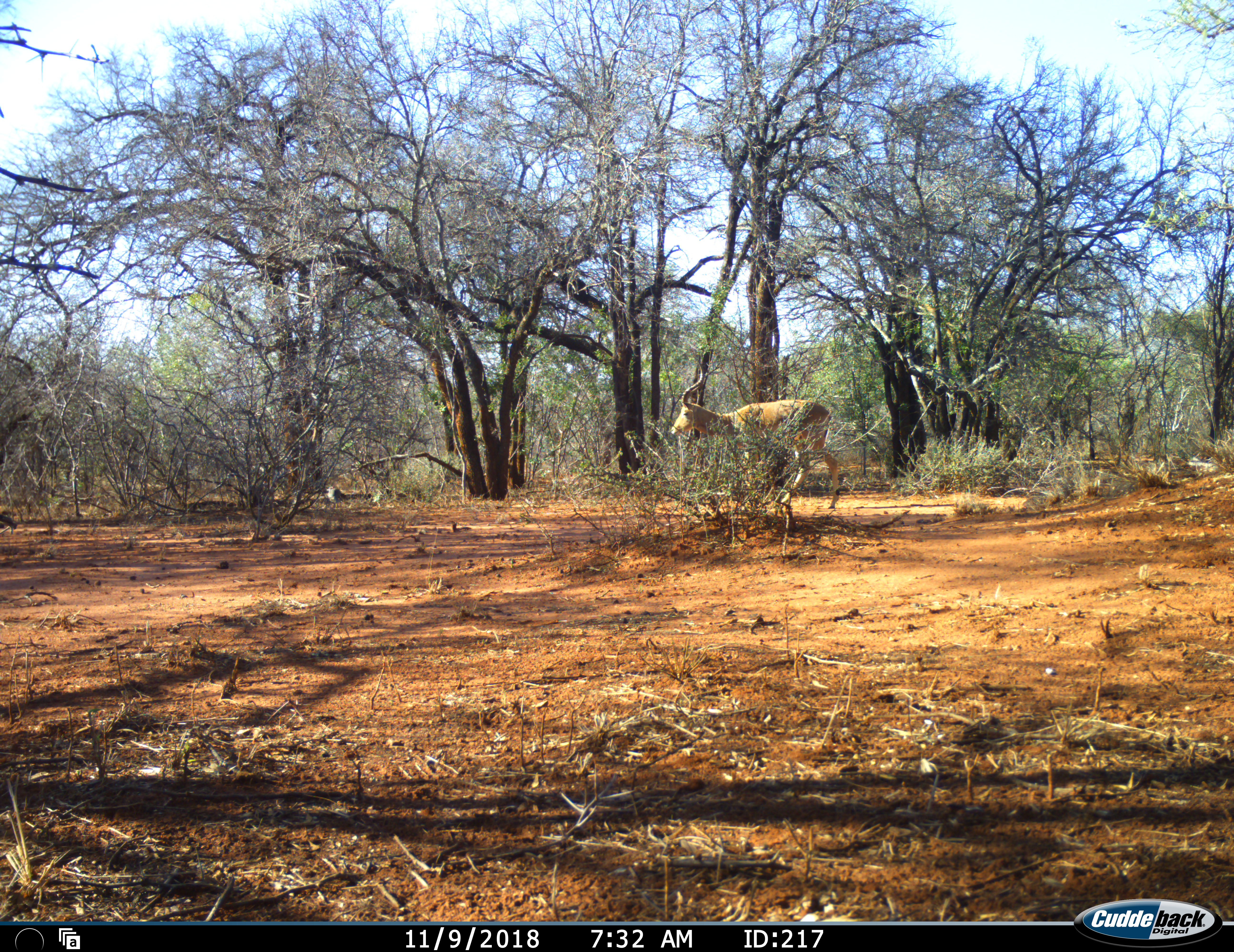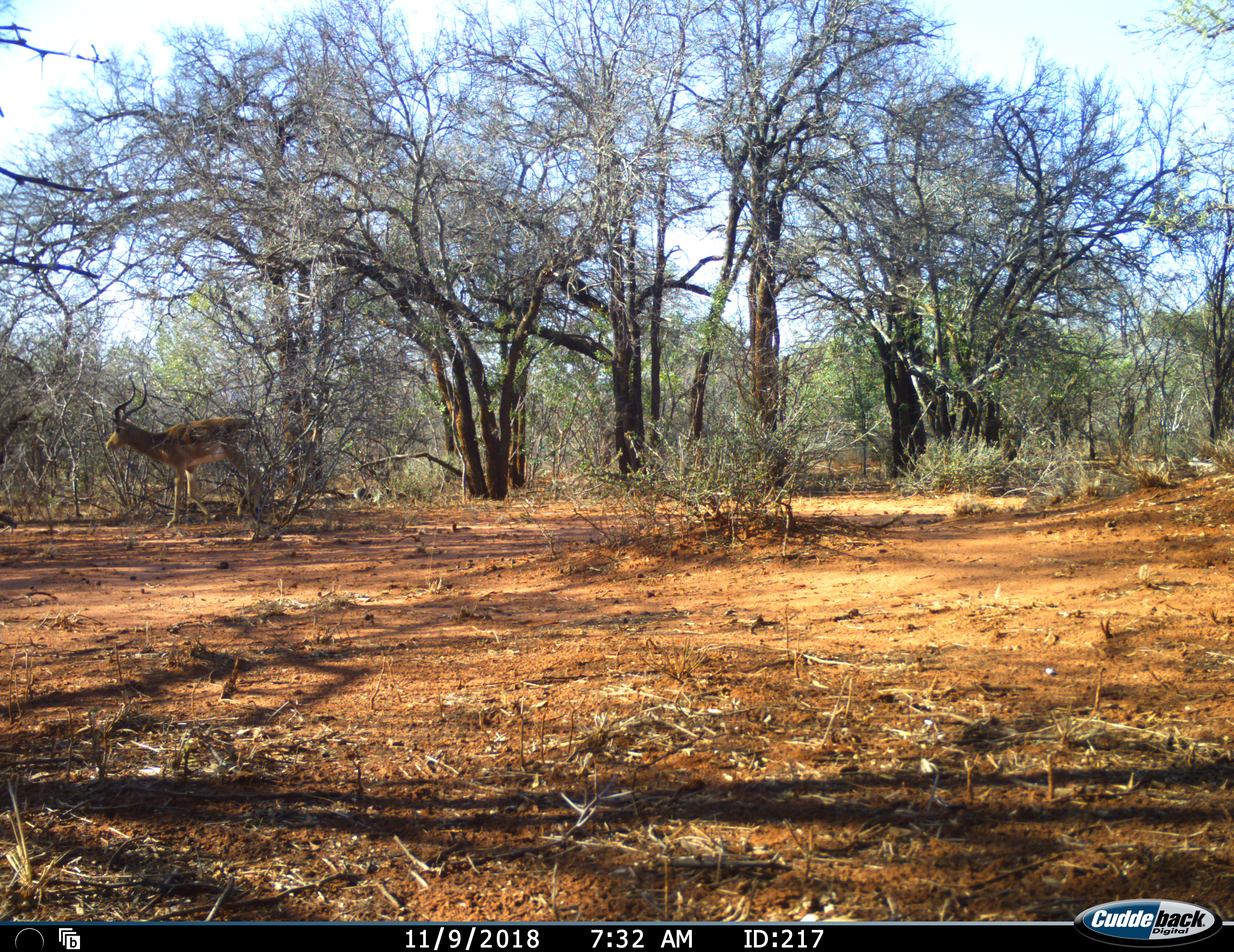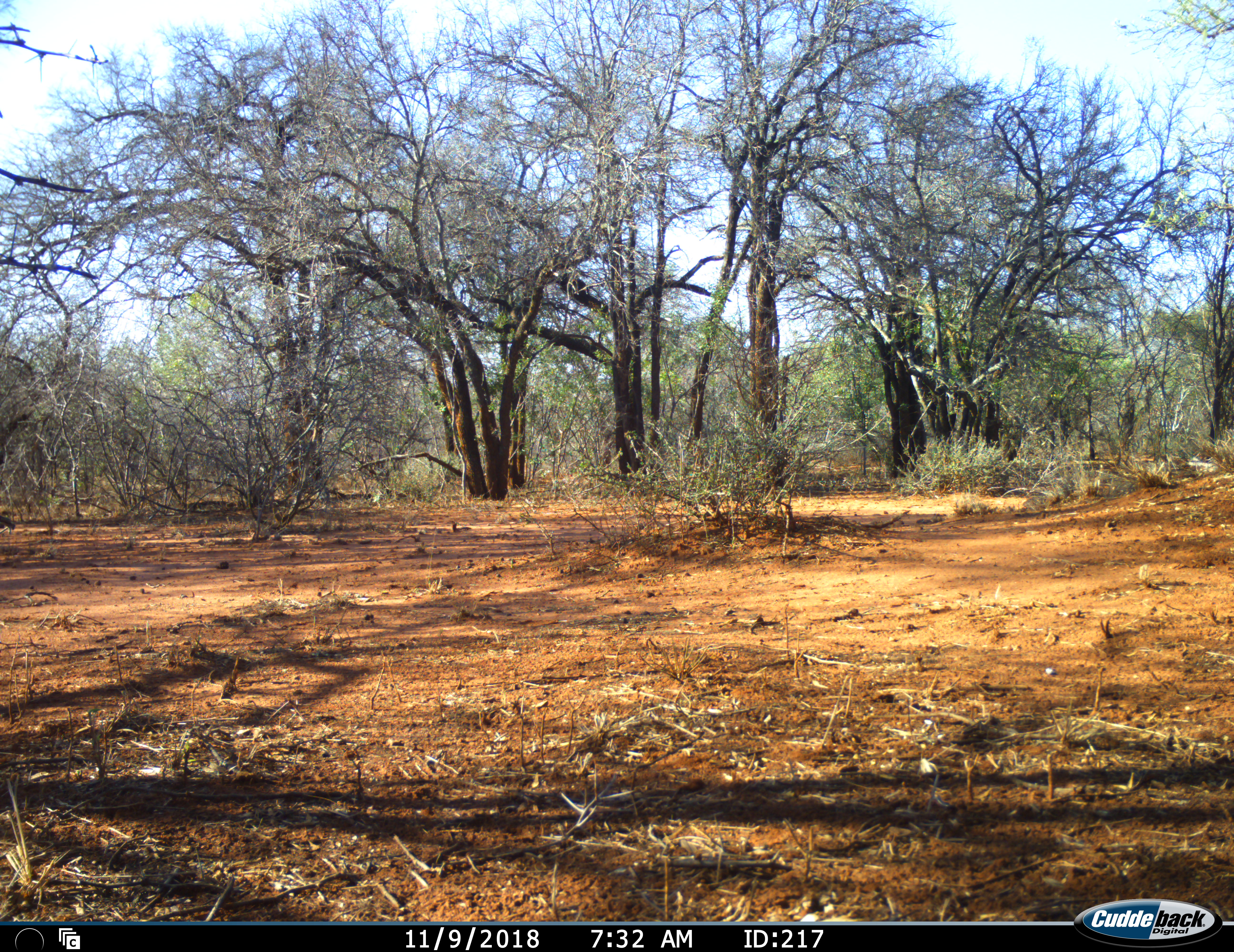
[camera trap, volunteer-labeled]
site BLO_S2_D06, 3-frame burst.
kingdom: Animalia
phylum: Chordata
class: Mammalia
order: Artiodactyla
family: Bovidae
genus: Aepyceros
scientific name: Aepyceros melampus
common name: impala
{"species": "impala (Aepyceros melampus)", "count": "1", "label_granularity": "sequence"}